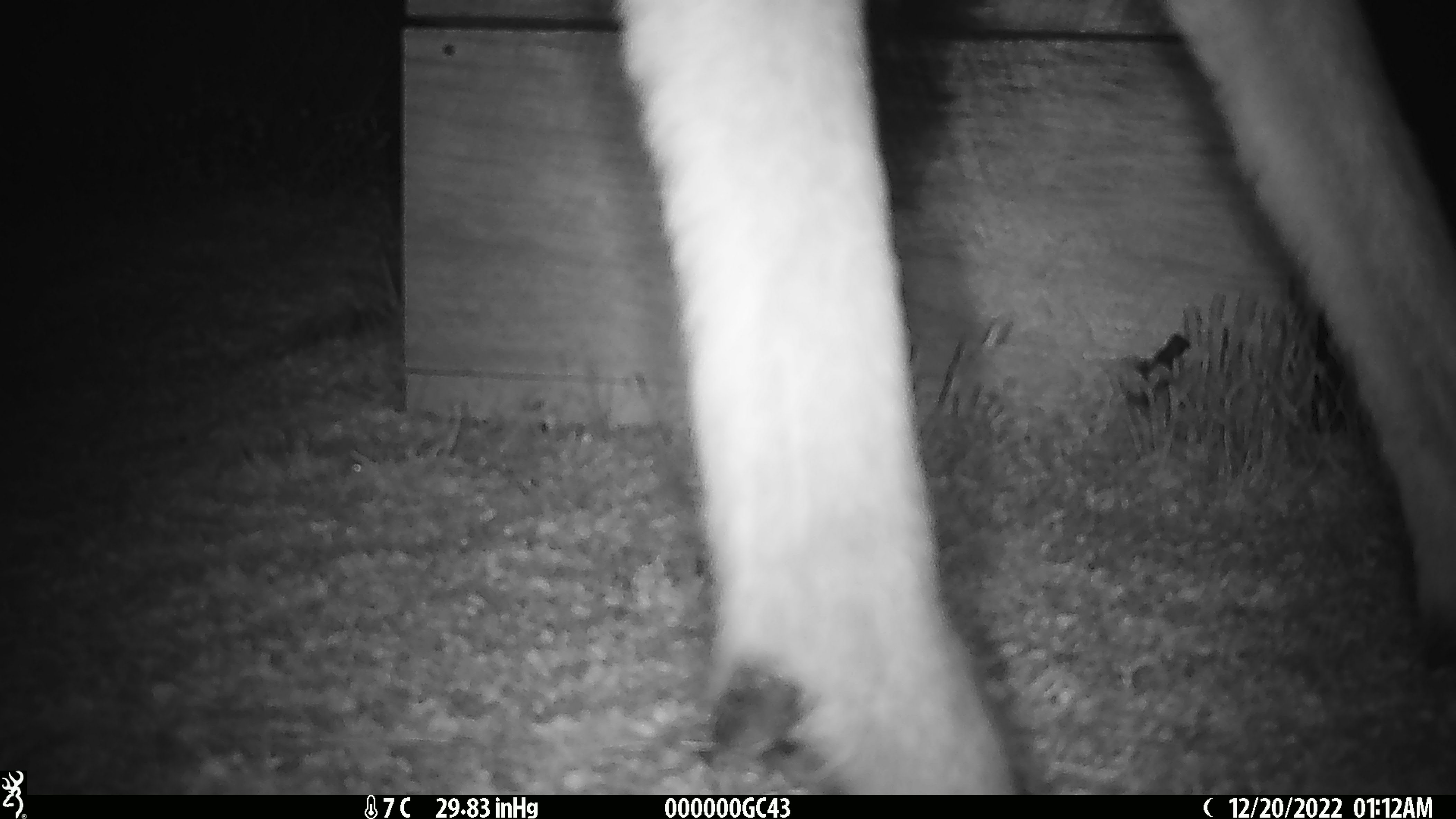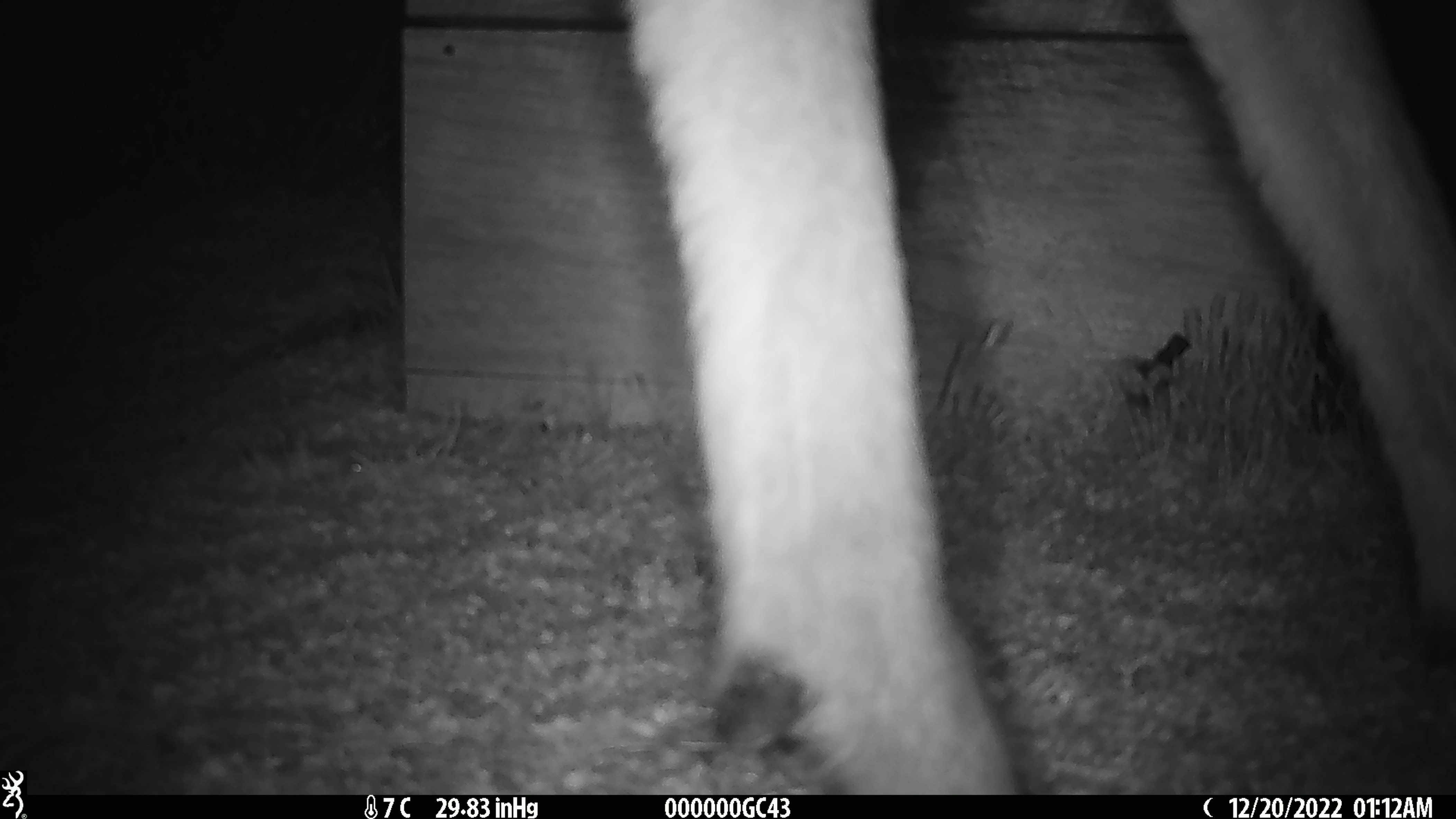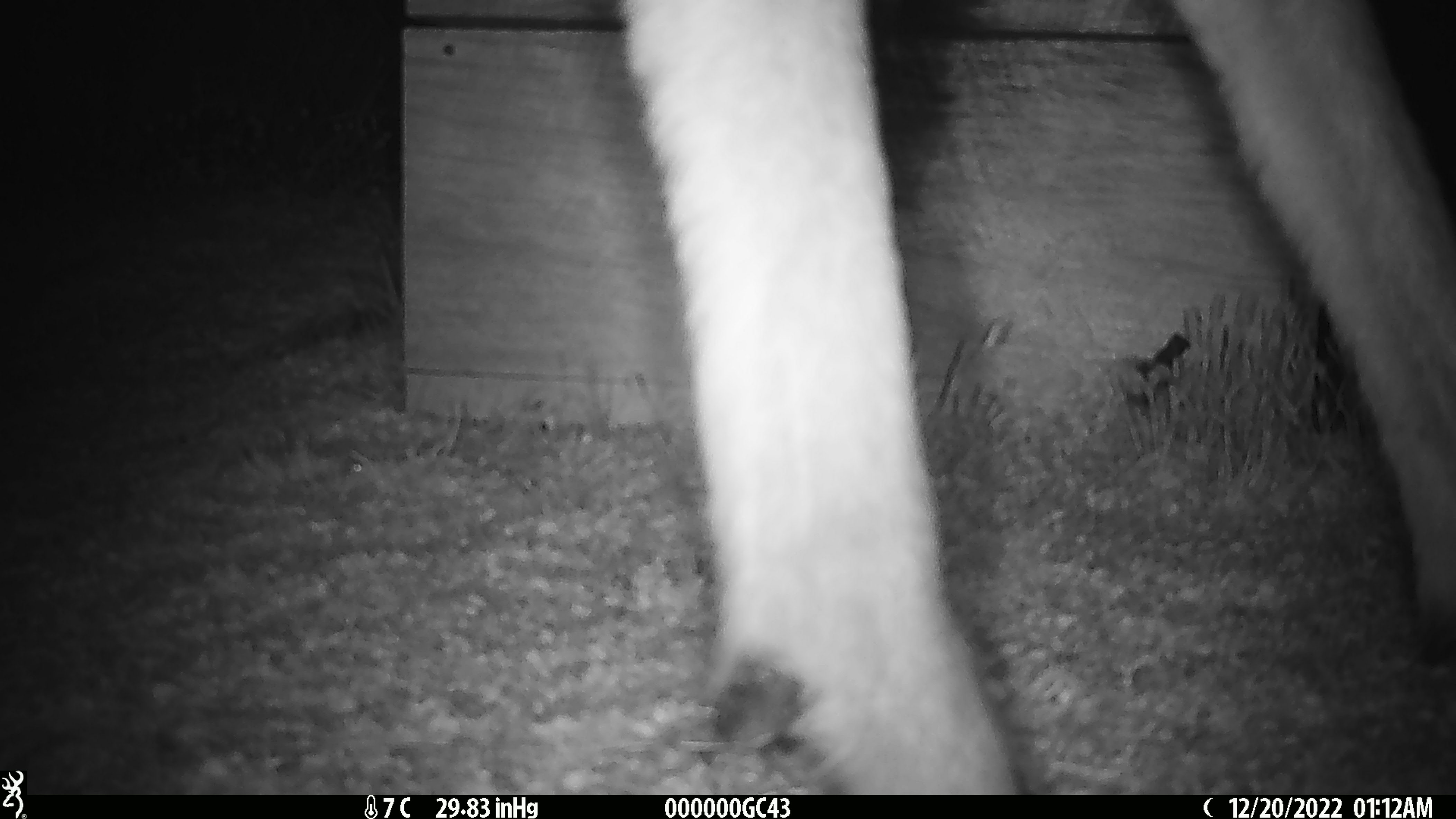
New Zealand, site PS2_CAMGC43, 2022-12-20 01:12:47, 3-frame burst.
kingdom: Animalia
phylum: Chordata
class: Mammalia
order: Artiodactyla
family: Cervidae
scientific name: Cervidae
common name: deer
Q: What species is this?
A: Deer (Cervidae).